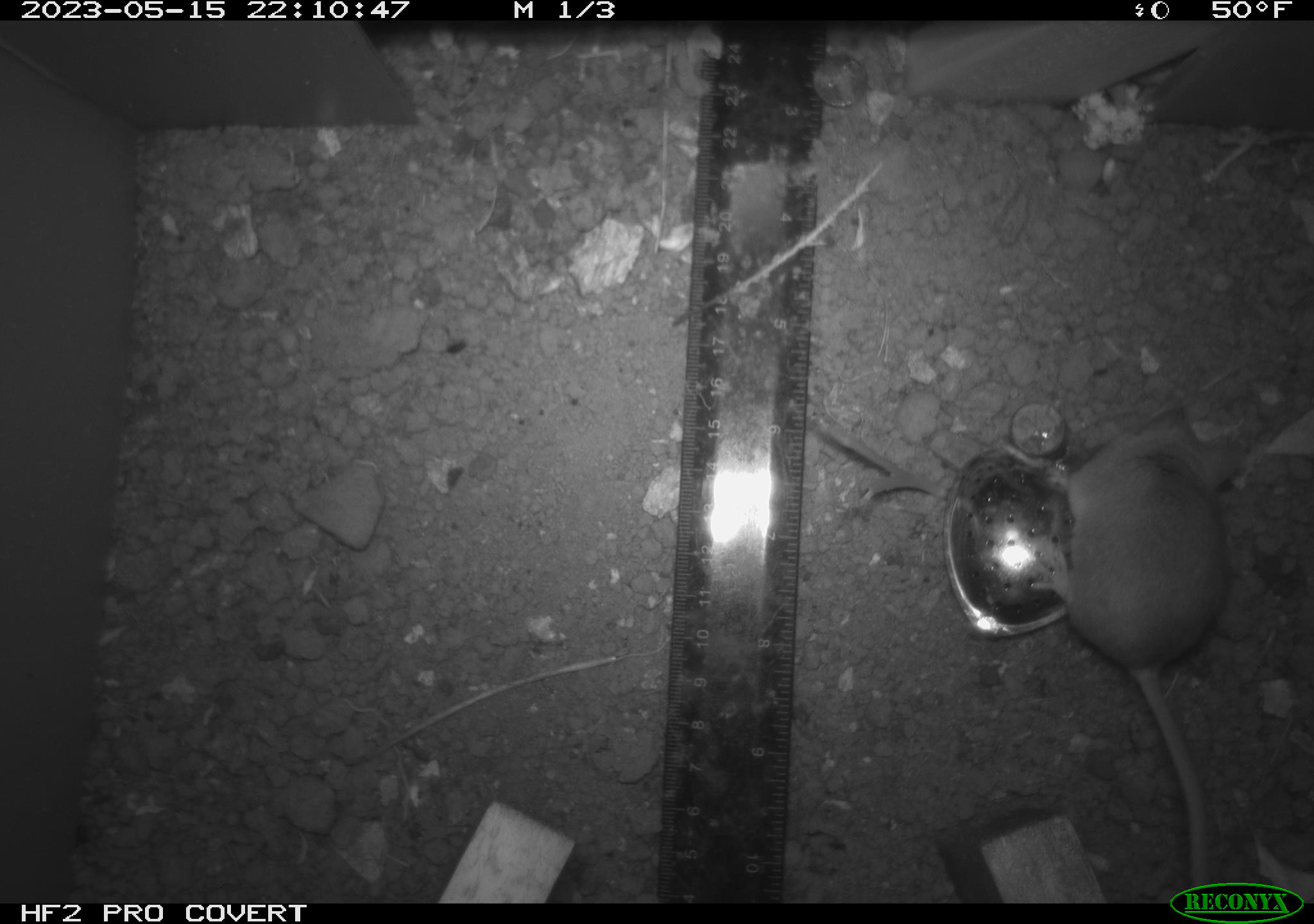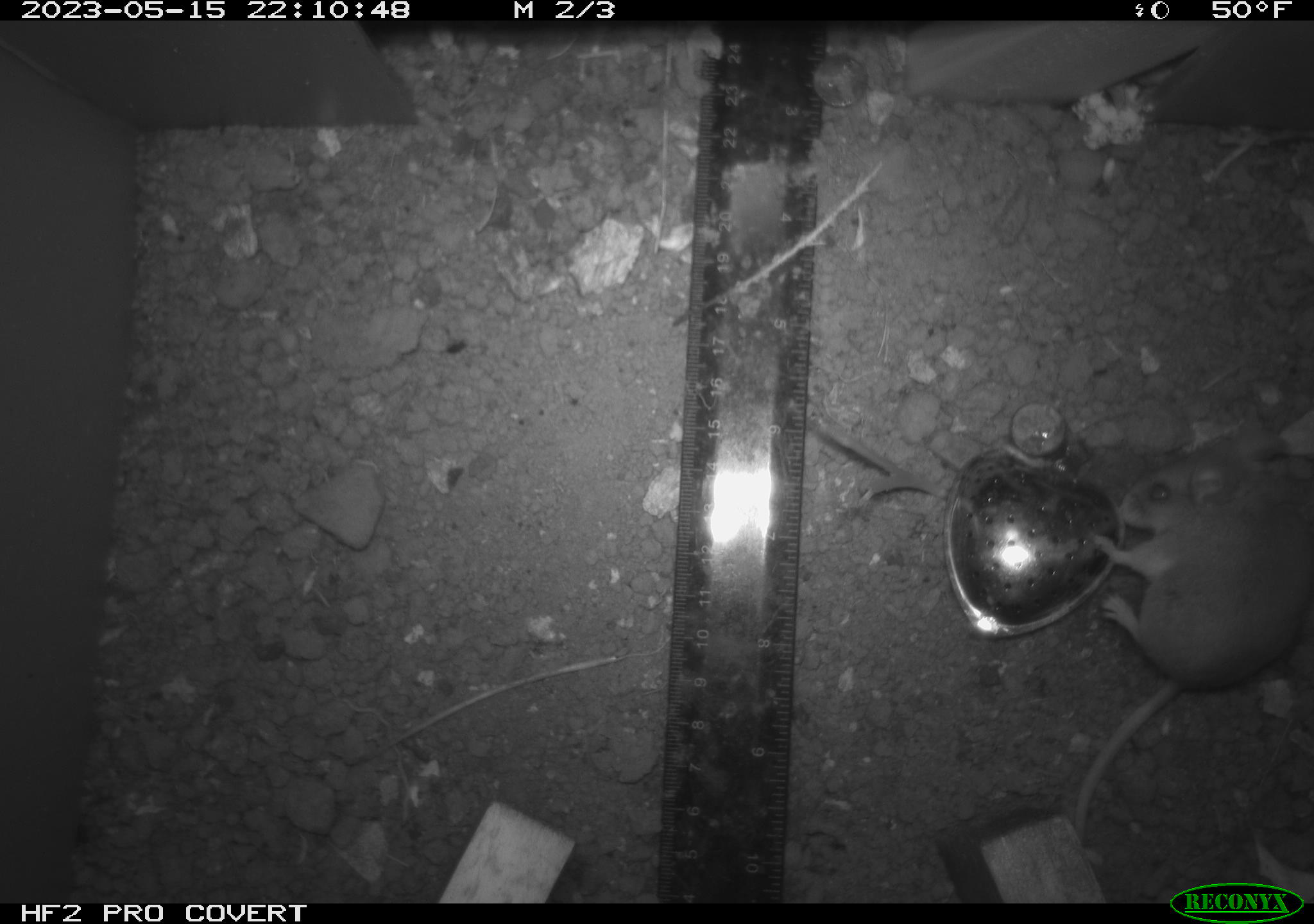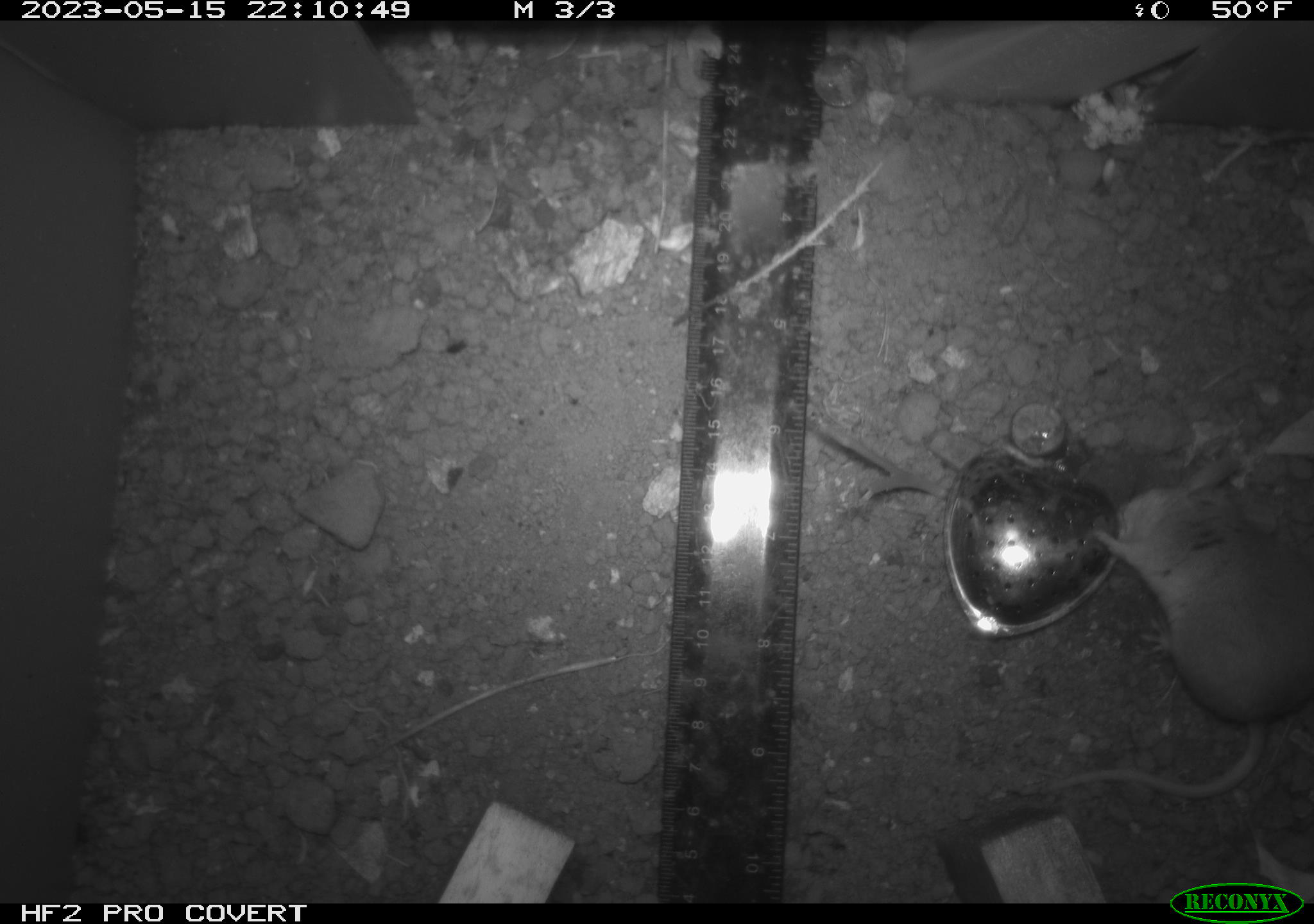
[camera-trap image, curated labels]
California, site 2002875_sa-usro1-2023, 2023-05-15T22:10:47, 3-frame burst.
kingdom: Animalia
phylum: Chordata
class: Mammalia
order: Rodentia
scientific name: Rodentia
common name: mouse species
Mouse species (Rodentia).